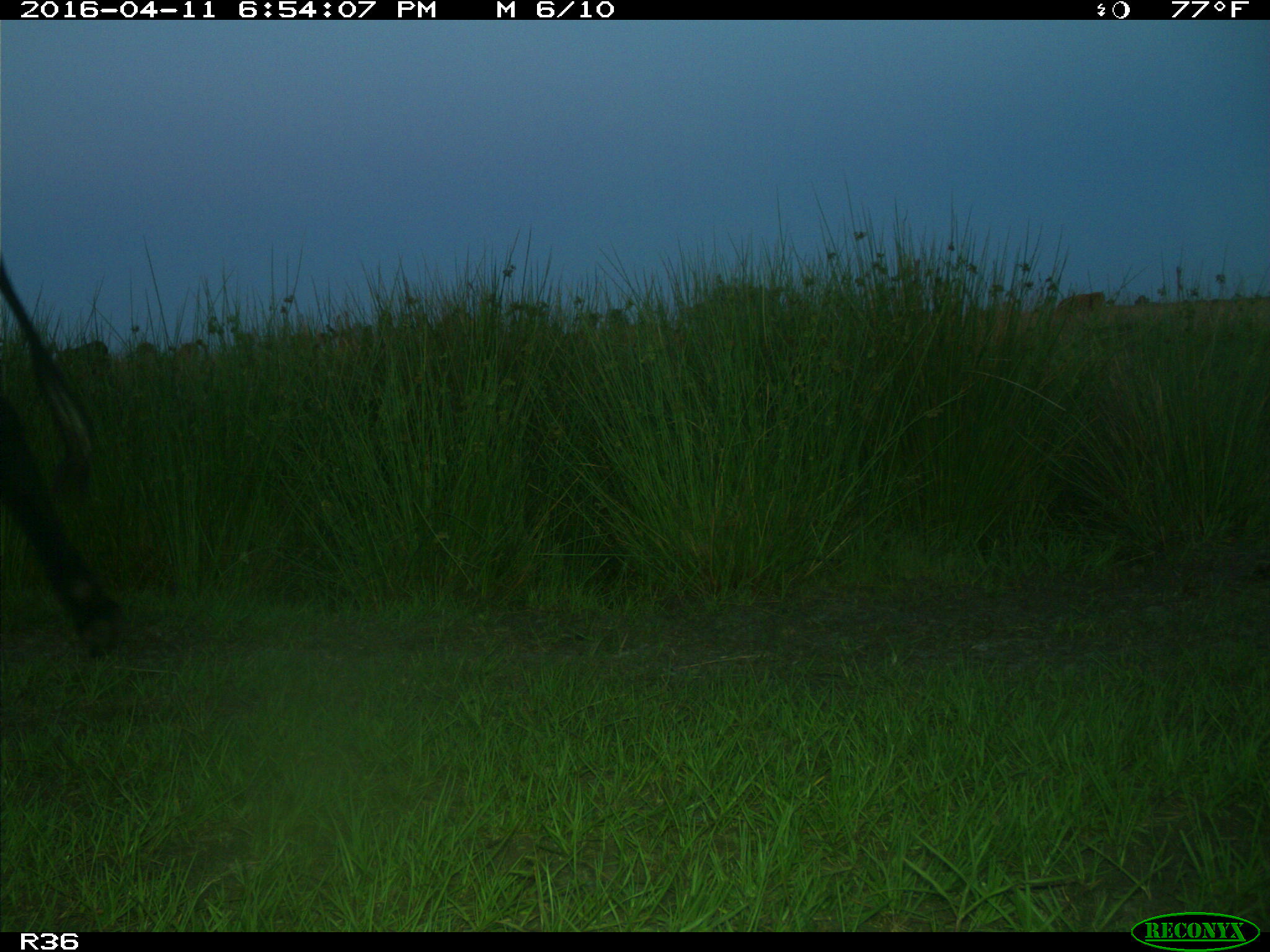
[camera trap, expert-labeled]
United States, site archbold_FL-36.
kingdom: Animalia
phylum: Chordata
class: Mammalia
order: Artiodactyla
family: Bovidae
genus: Bos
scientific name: Bos taurus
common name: domestic cow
Bos taurus (domestic cow).